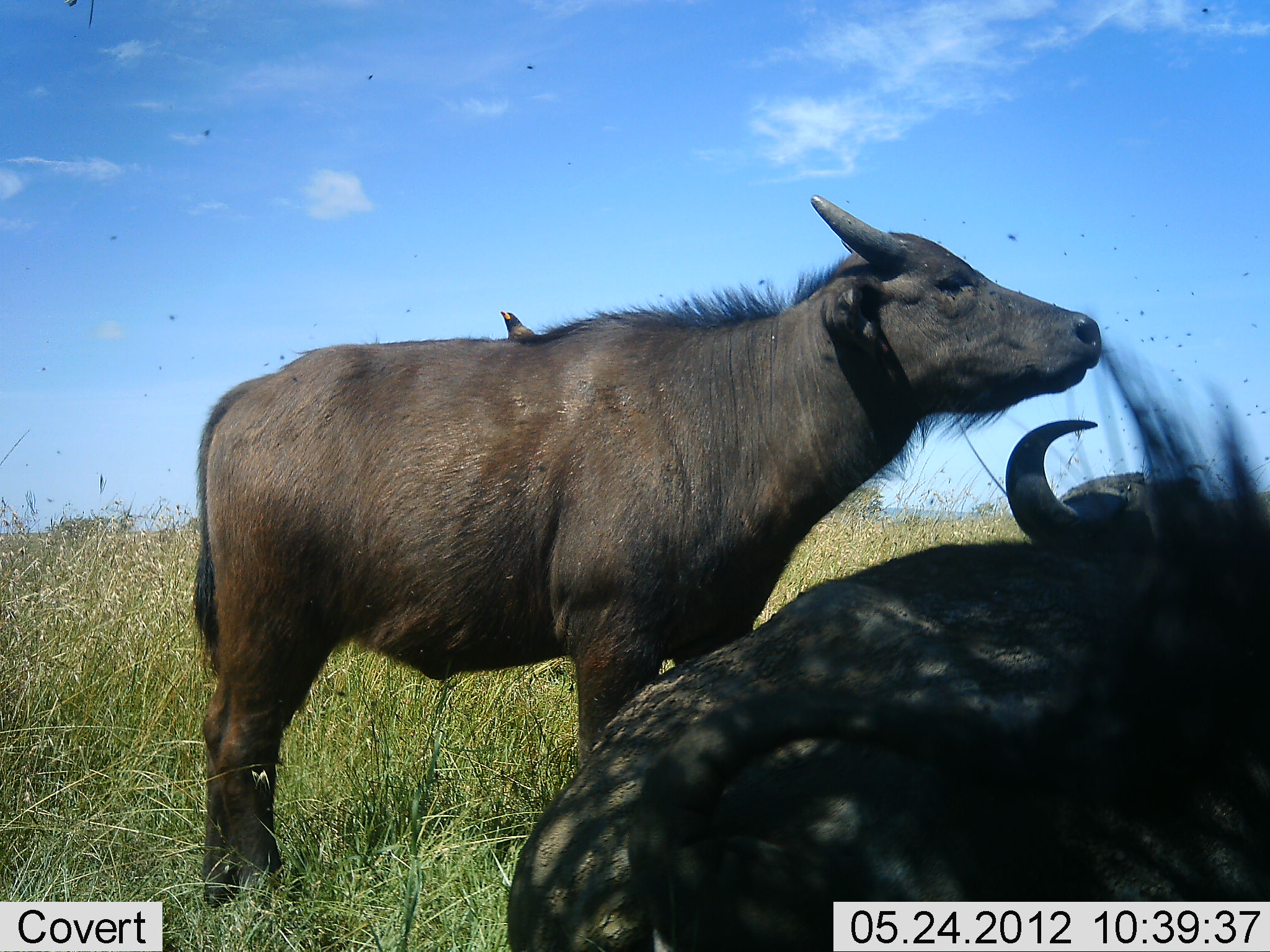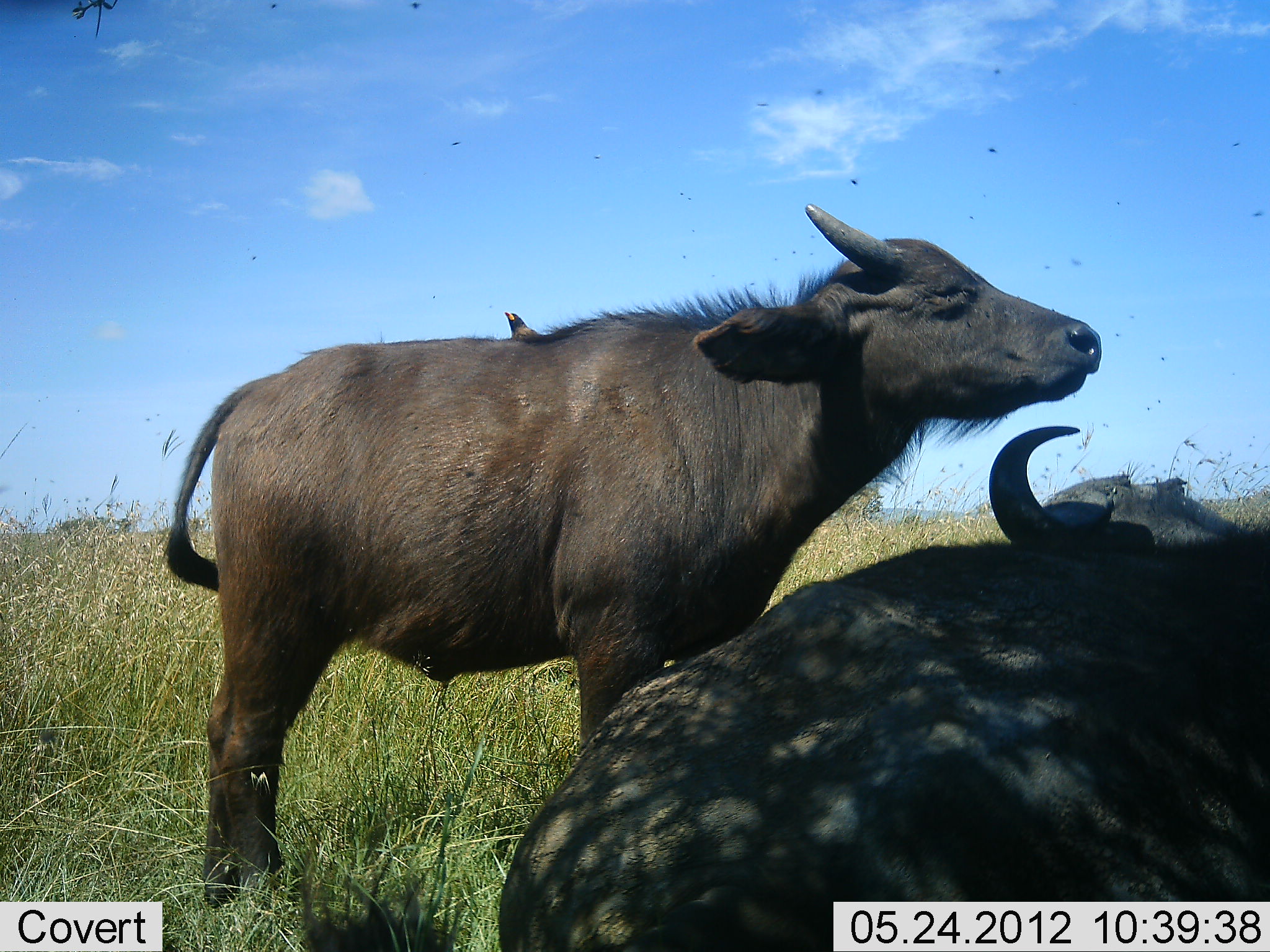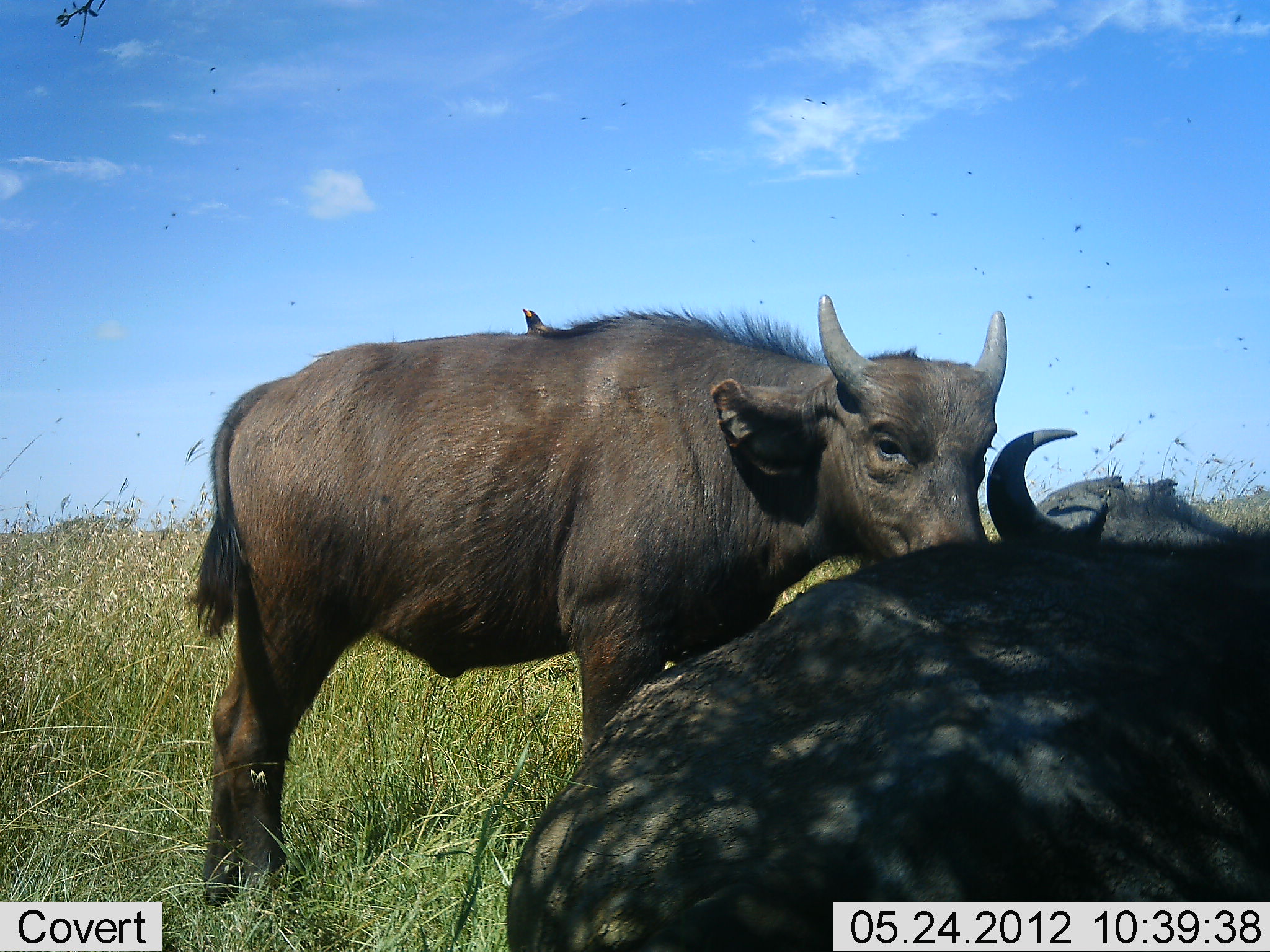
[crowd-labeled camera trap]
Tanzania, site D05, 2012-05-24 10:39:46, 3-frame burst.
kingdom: Animalia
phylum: Chordata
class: Mammalia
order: Artiodactyla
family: Bovidae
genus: Syncerus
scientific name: Syncerus caffer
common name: cape buffalo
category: buffalo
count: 2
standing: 89%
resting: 94%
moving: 0%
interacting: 6%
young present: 72%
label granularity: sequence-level